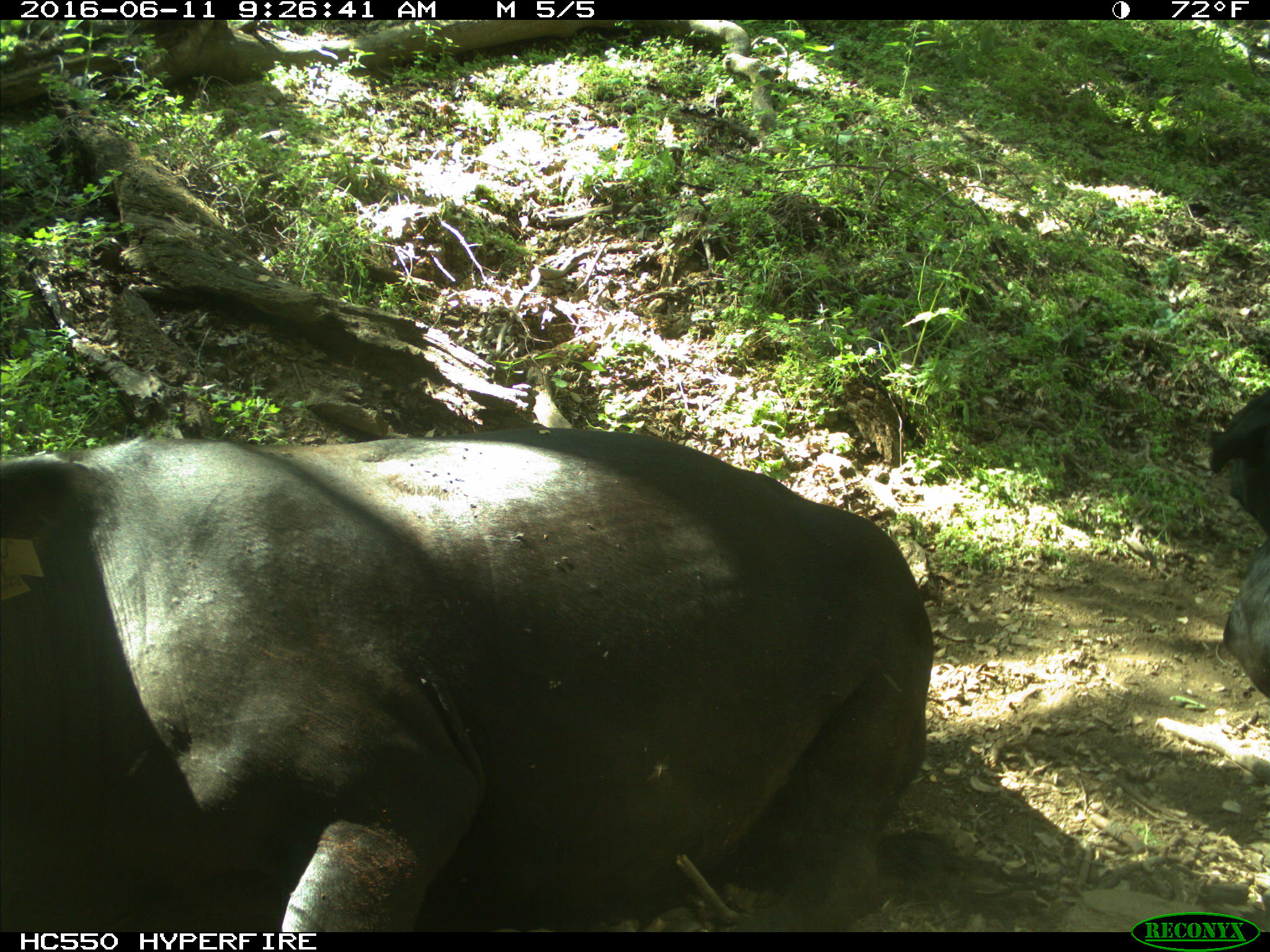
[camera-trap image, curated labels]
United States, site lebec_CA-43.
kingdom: Animalia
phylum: Chordata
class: Mammalia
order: Artiodactyla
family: Bovidae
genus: Bos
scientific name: Bos taurus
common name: domestic cow